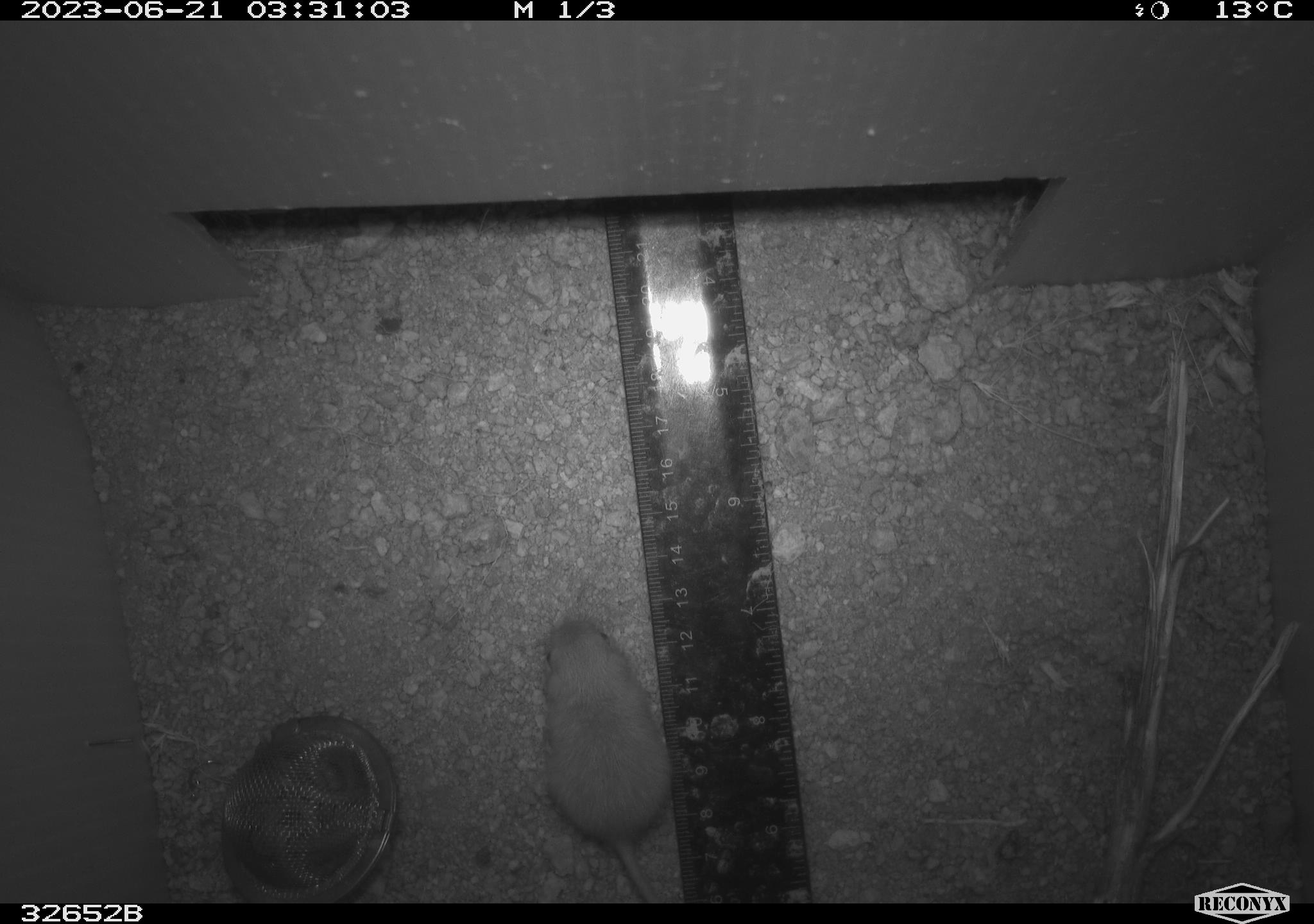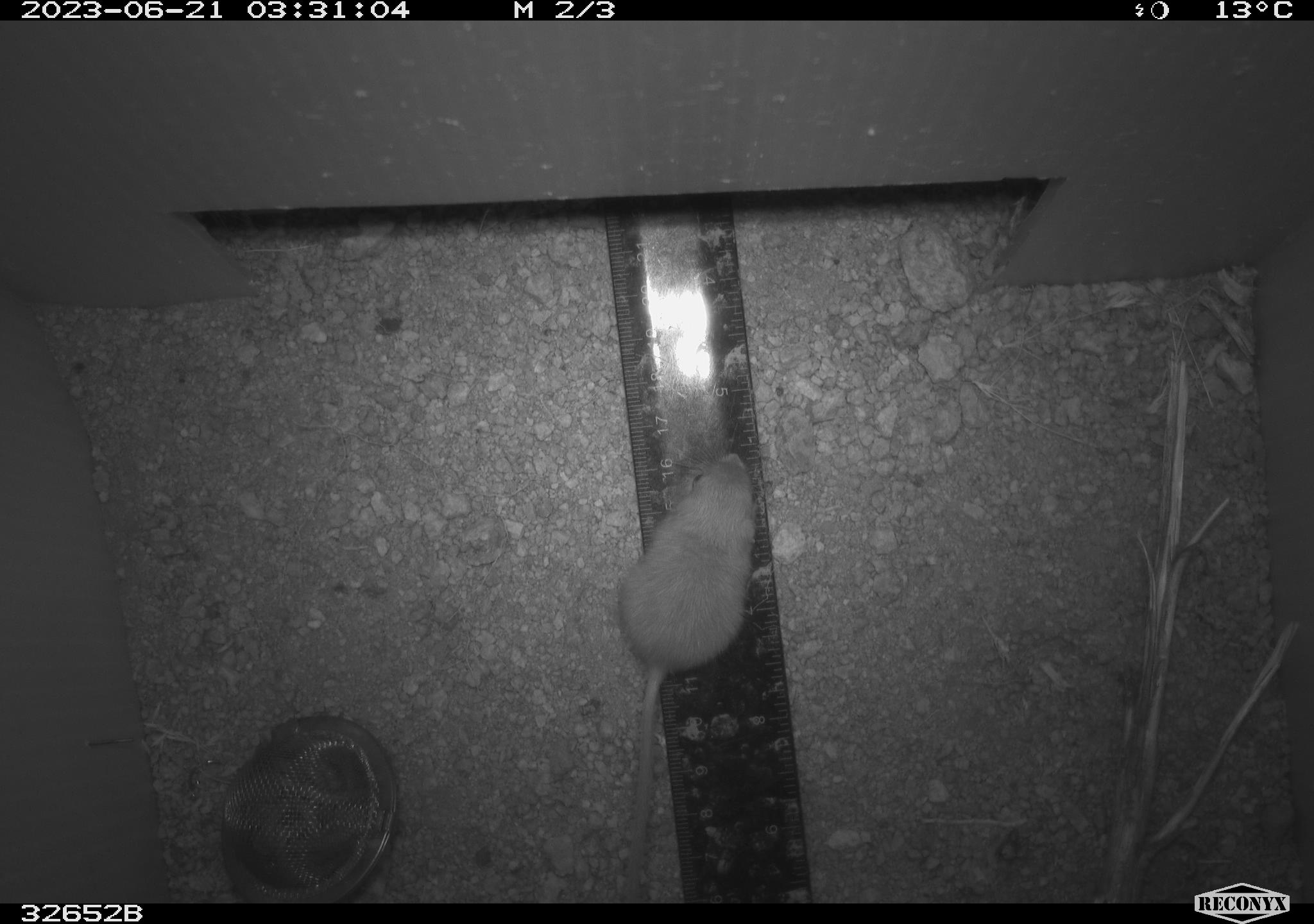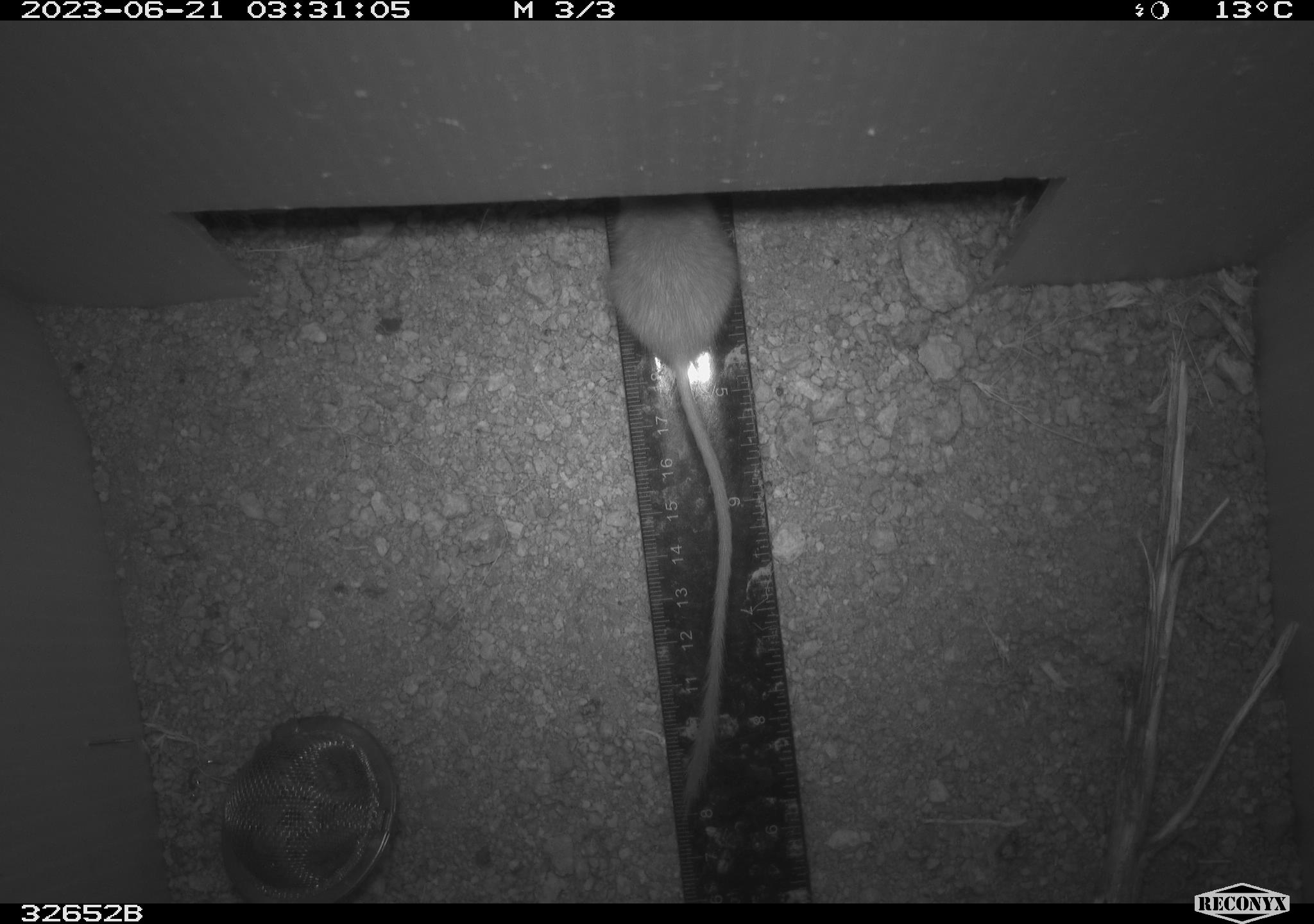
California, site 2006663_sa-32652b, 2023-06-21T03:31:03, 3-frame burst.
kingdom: Animalia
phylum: Chordata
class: Mammalia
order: Rodentia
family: Heteromyidae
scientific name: Heteromyidae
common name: kangaroo rats and pocket mice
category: heteromyidae family